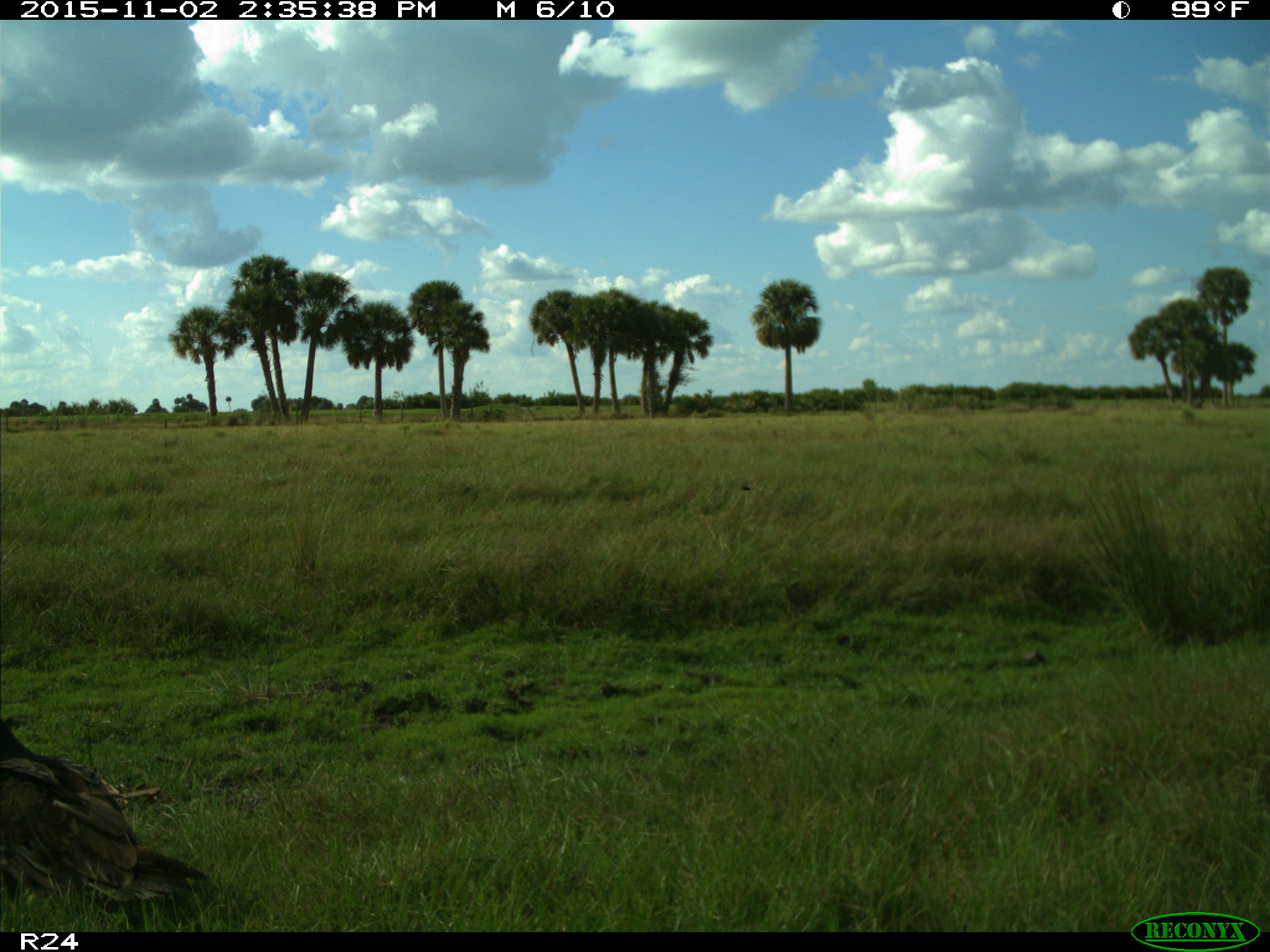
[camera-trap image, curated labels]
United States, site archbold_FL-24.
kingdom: Animalia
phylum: Chordata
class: Aves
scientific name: Aves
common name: birds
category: unidentified bird